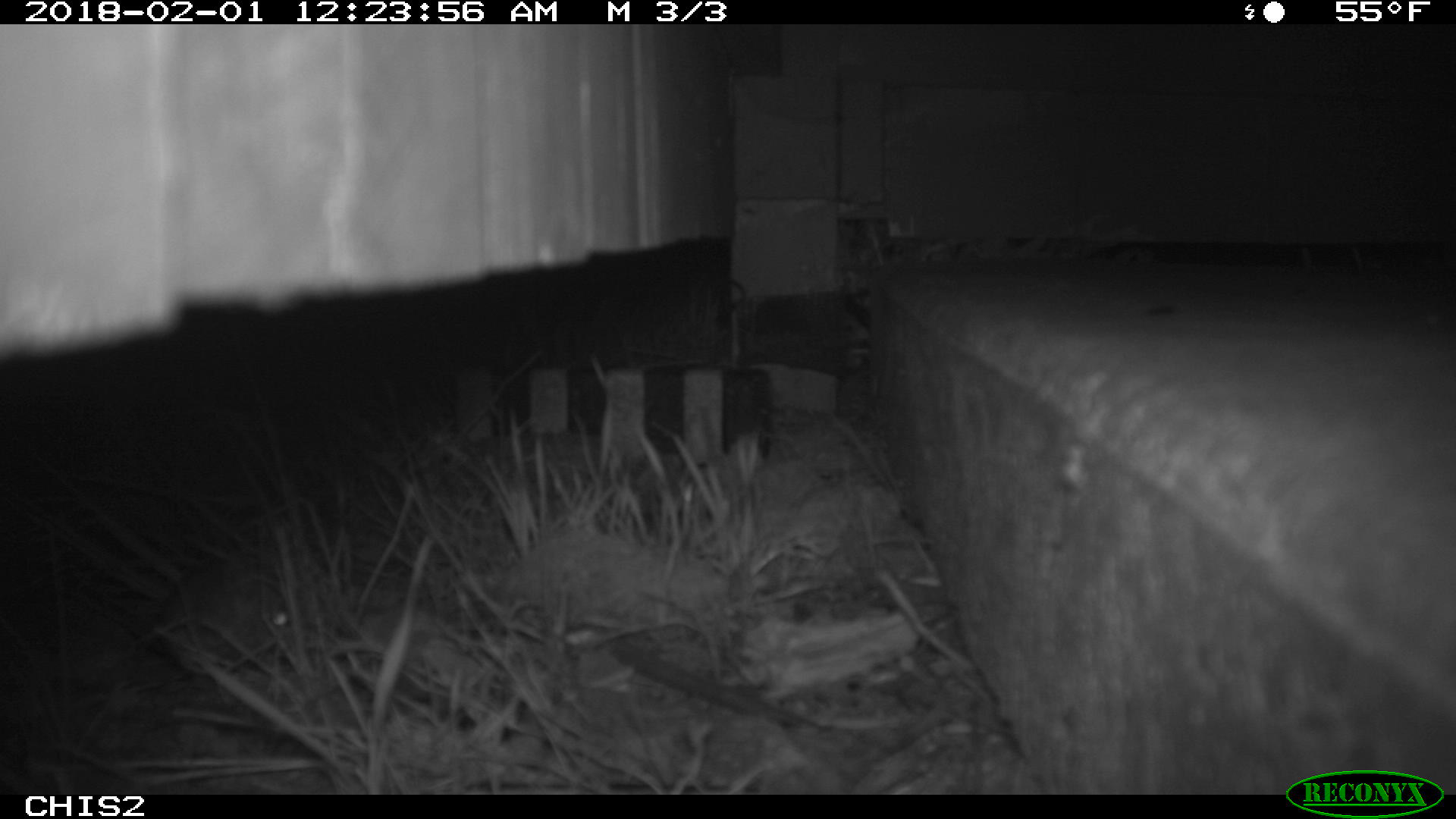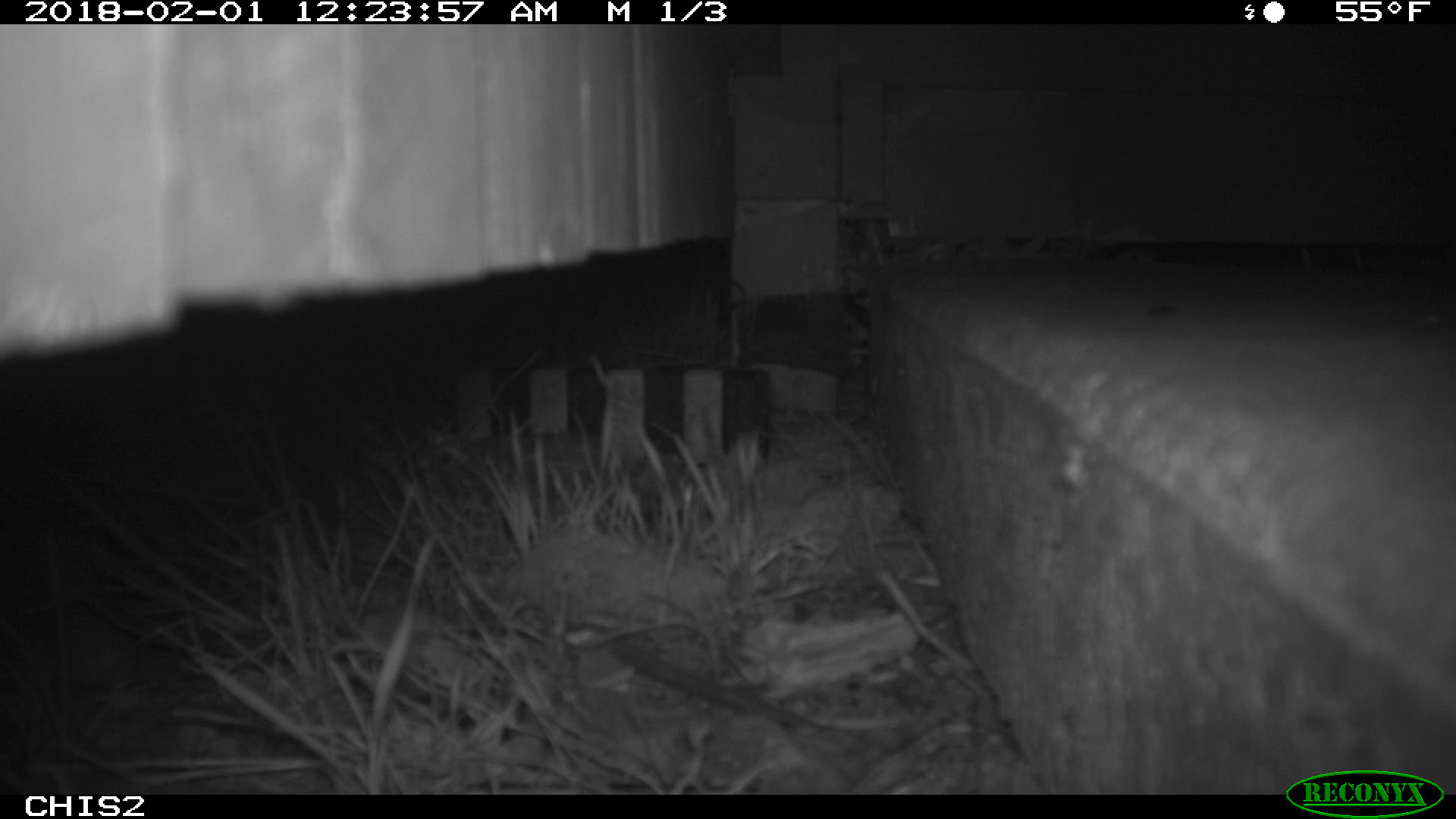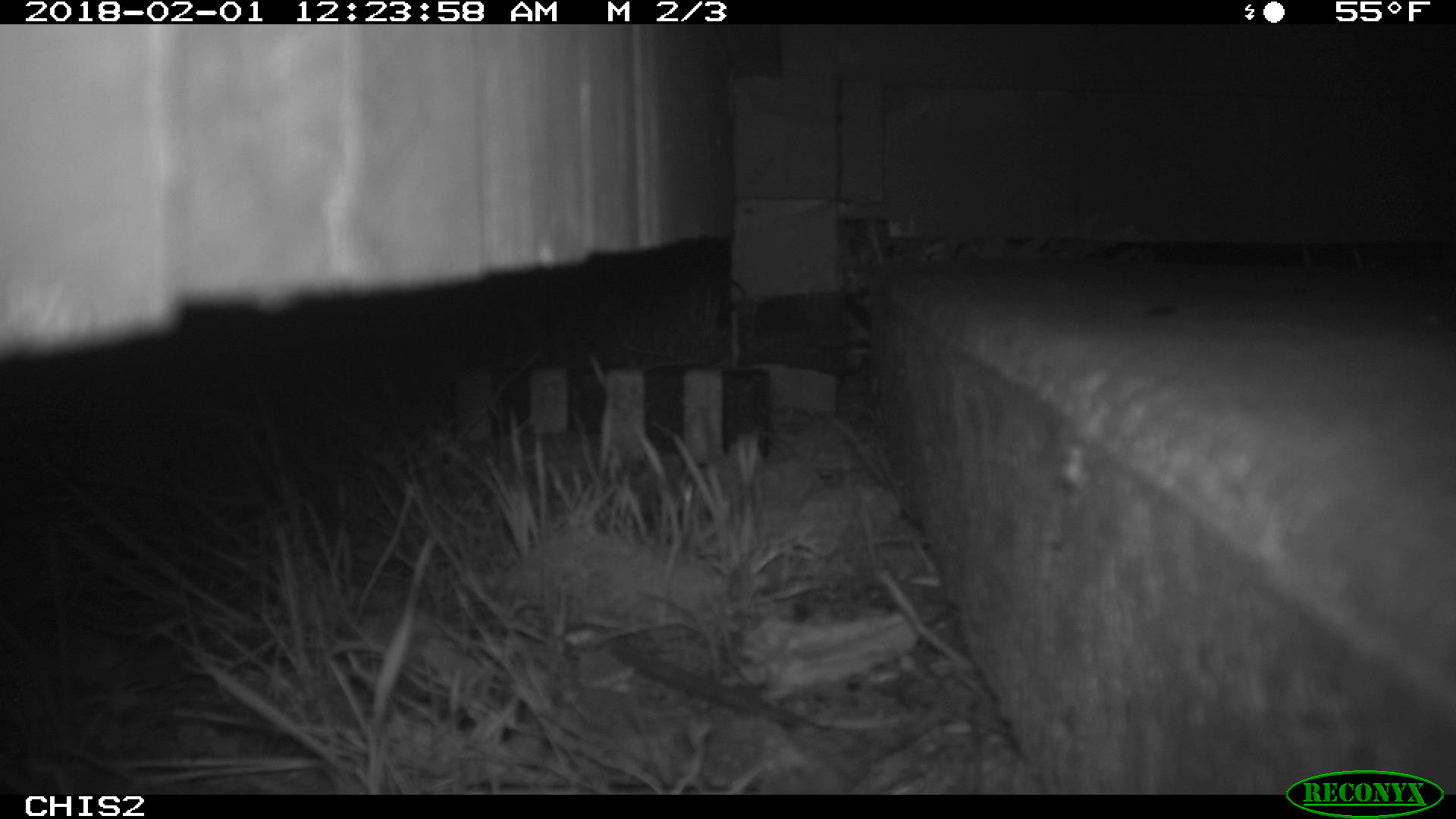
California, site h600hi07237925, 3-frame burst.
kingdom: Animalia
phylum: Chordata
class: Mammalia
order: Rodentia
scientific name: Rodentia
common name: rodent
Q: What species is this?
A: Rodent (Rodentia).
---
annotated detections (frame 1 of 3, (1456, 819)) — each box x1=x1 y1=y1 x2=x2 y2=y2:
rodent: x1=55 y1=562 x2=296 y2=666